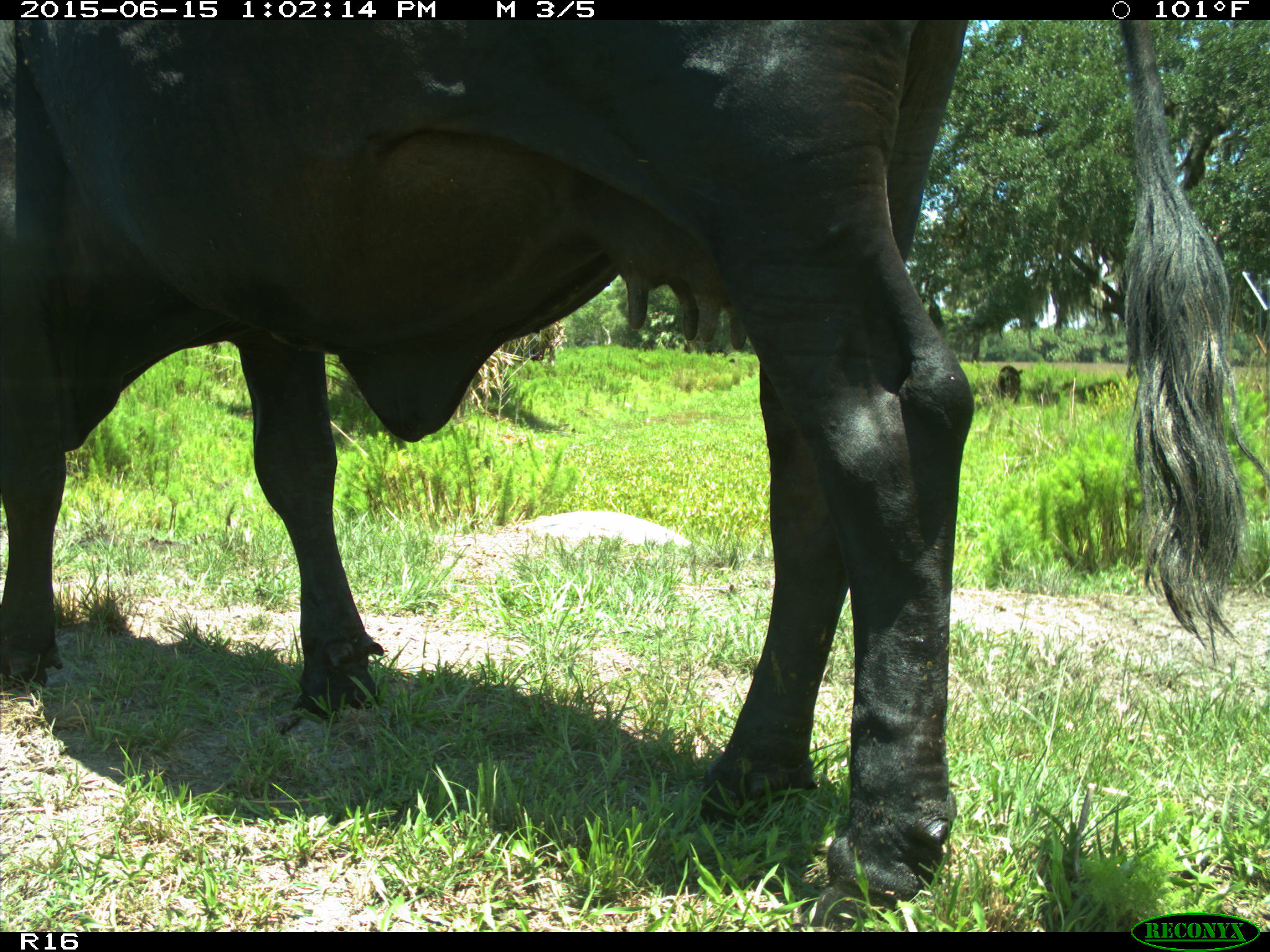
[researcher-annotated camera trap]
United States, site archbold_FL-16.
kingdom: Animalia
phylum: Chordata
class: Mammalia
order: Artiodactyla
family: Bovidae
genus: Bos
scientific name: Bos taurus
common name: domestic cow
Bos taurus (domestic cow).